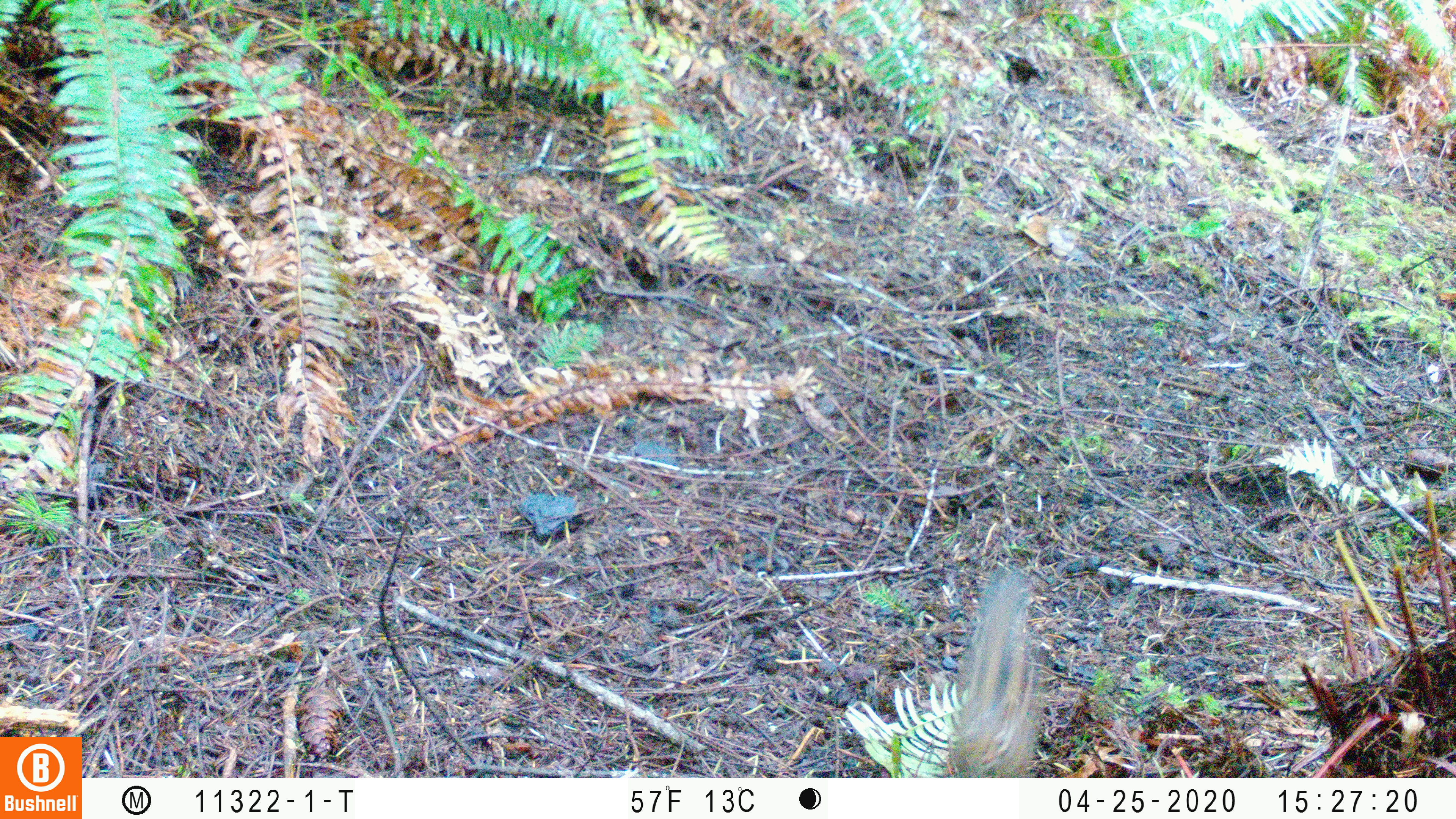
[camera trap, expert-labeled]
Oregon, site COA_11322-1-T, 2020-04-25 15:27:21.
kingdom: Animalia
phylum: Chordata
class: Mammalia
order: Rodentia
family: Sciuridae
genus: Neotamias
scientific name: Neotamias townsendii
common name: townsend's chipmunk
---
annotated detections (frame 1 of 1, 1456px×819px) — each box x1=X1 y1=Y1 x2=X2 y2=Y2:
townsend's chipmunk: x1=941 y1=568 x2=1050 y2=769